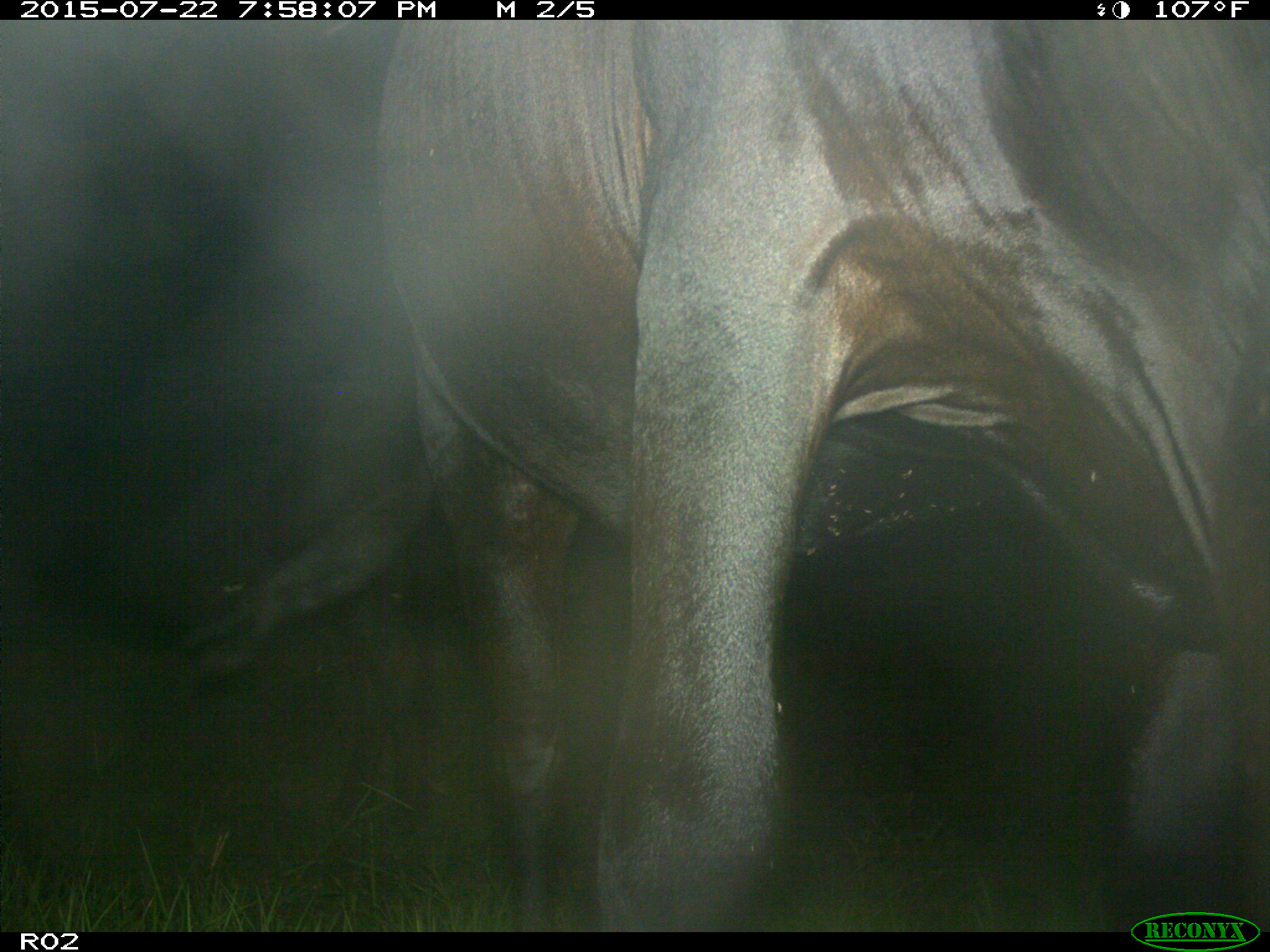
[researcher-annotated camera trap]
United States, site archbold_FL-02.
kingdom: Animalia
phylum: Chordata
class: Mammalia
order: Artiodactyla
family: Bovidae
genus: Bos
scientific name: Bos taurus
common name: domestic cow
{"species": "Bos taurus (domestic cow)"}